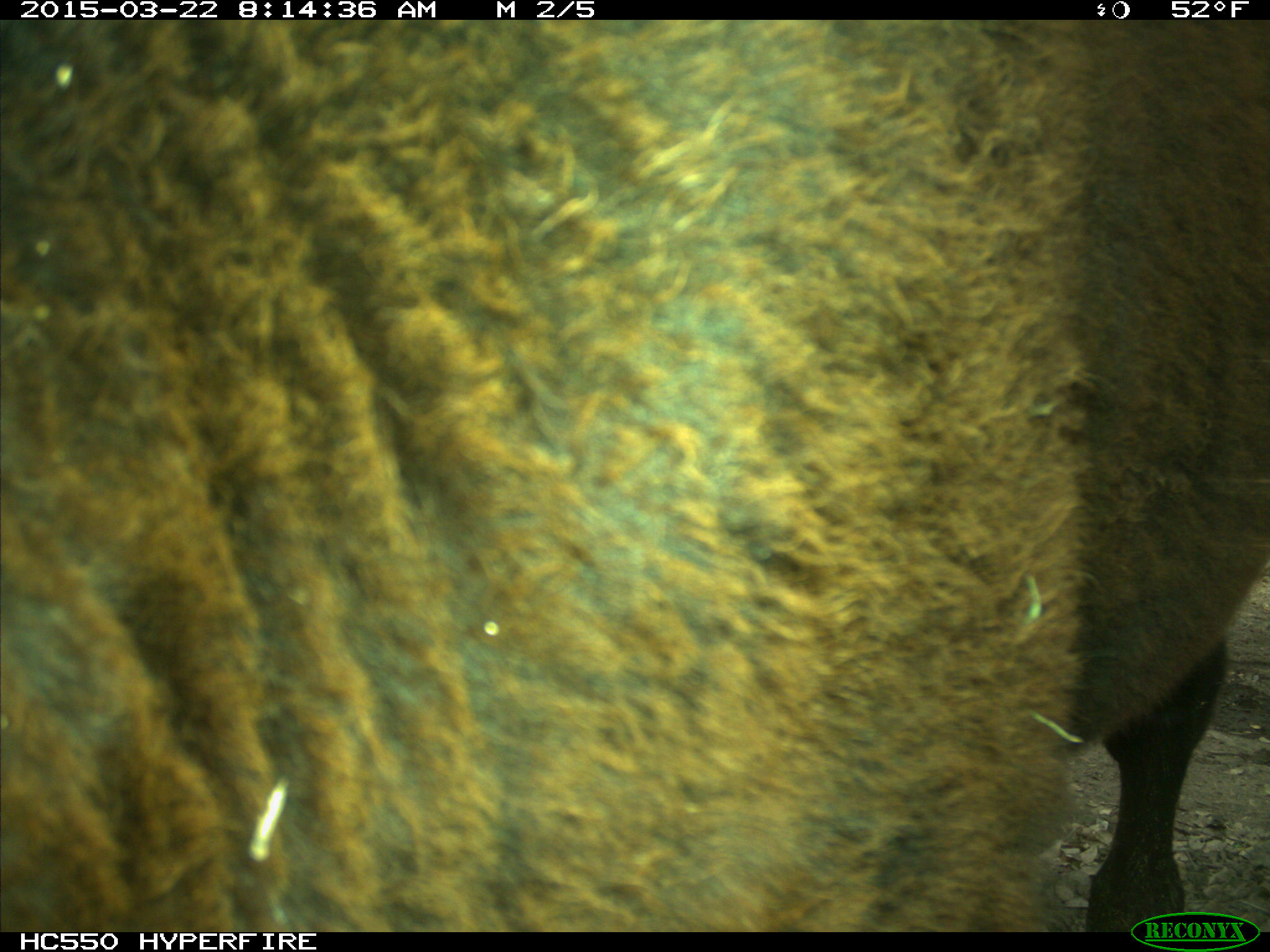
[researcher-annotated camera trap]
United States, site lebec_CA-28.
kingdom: Animalia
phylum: Chordata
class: Mammalia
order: Artiodactyla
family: Bovidae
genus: Bos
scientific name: Bos taurus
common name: domestic cow